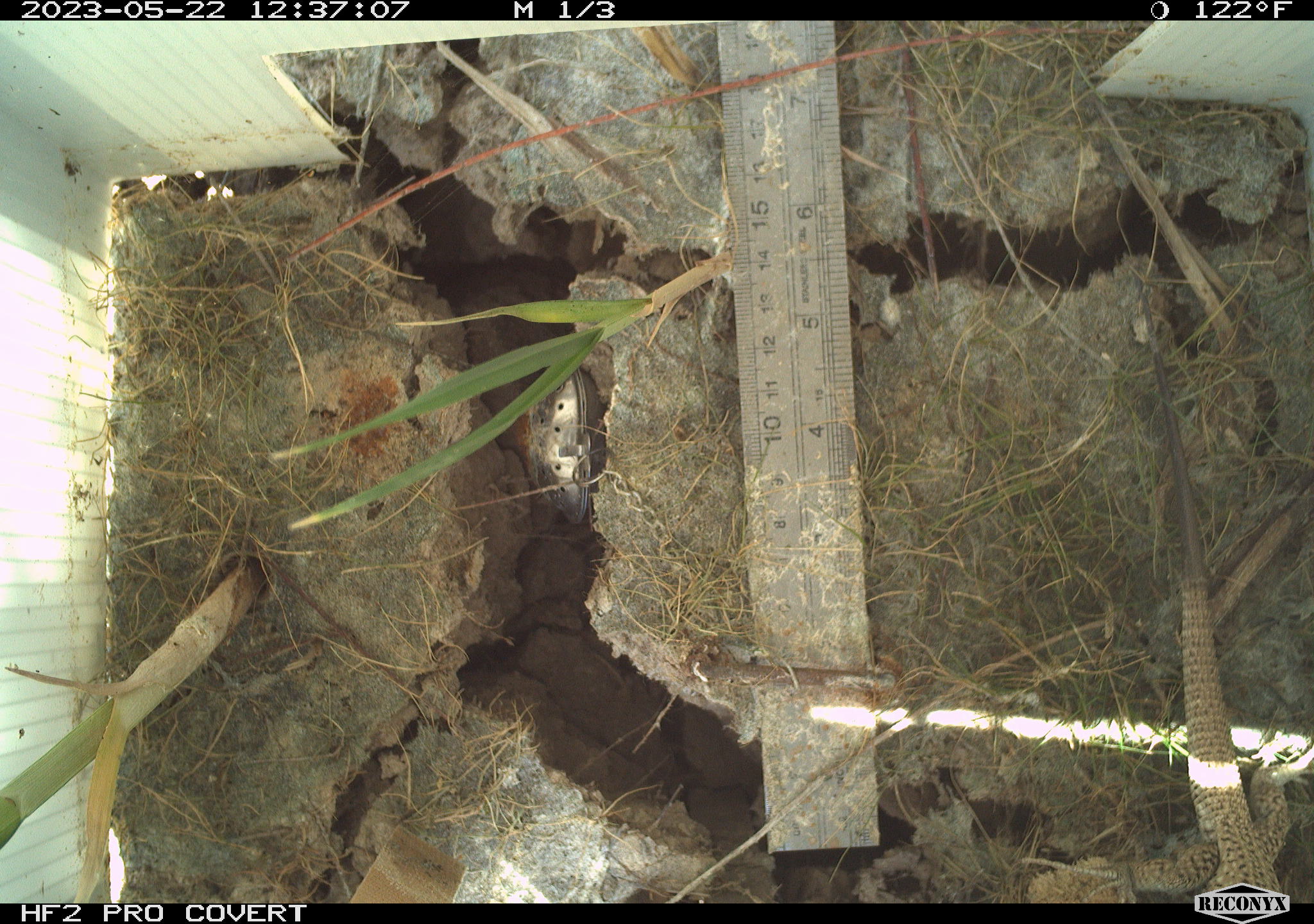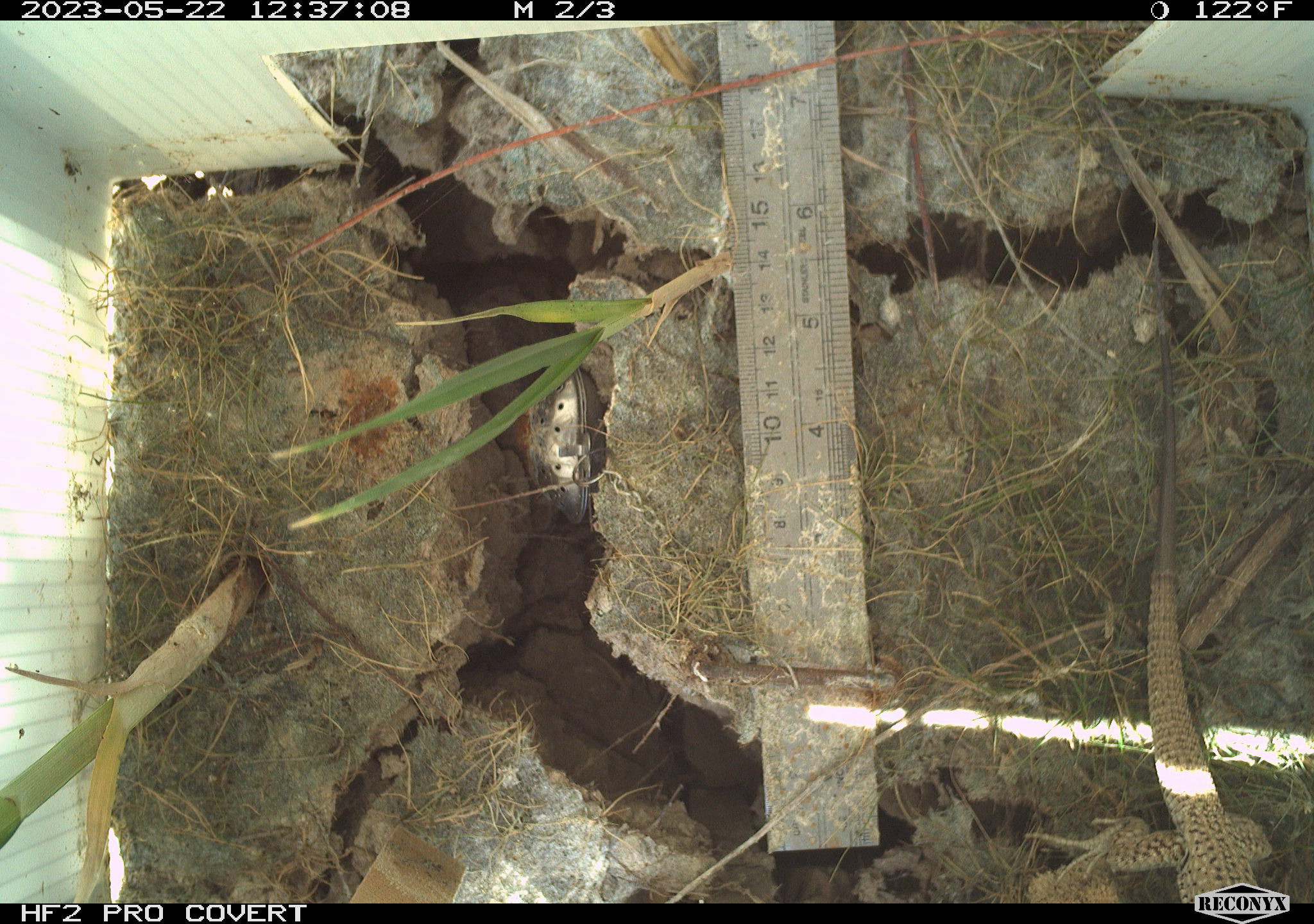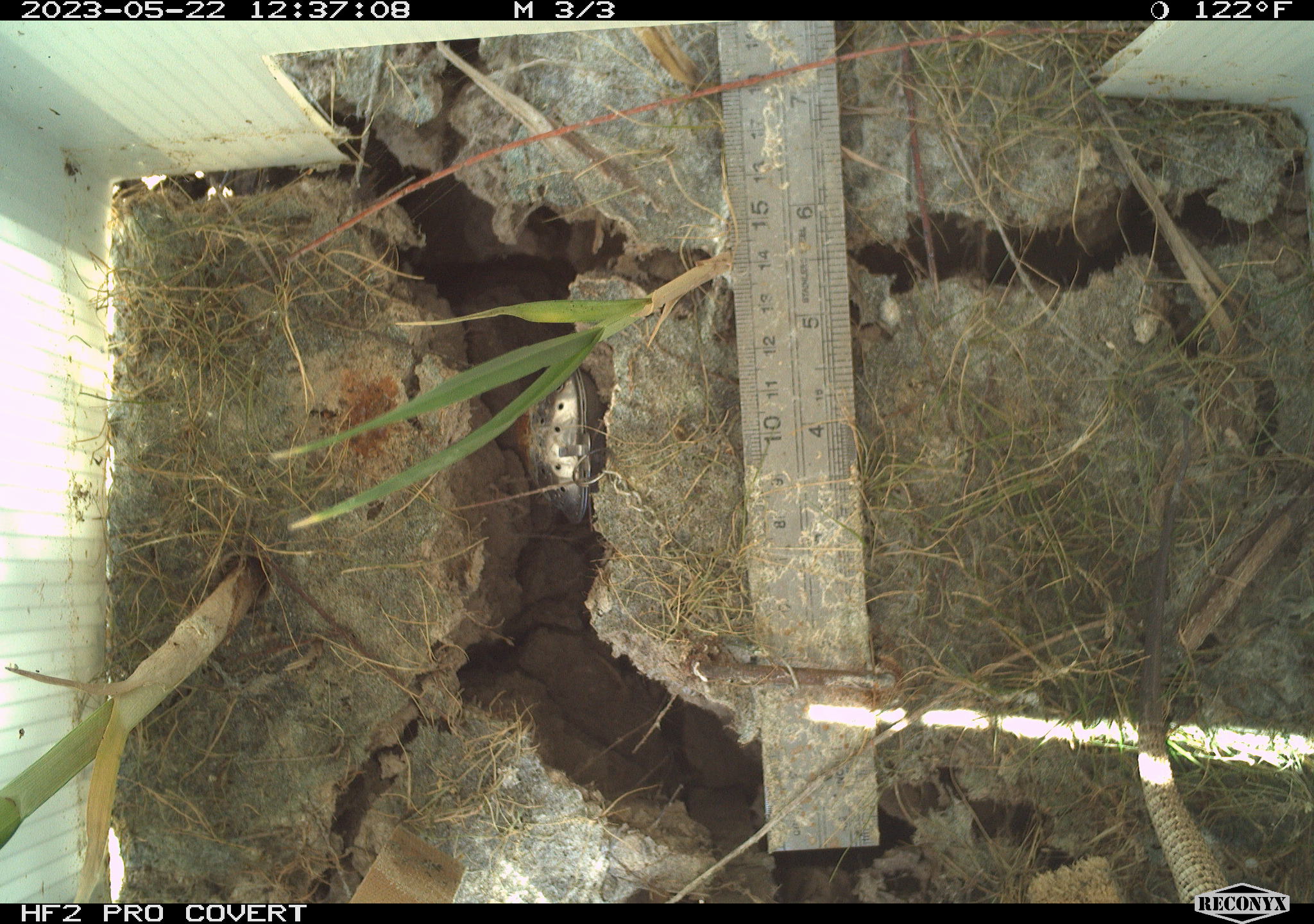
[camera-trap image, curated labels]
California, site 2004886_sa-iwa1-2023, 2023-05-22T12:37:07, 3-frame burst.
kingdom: Animalia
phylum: Chordata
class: Reptilia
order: Squamata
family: Teiidae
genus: Aspidoscelis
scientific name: Aspidoscelis tigris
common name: western whiptail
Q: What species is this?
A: Western whiptail (Aspidoscelis tigris).